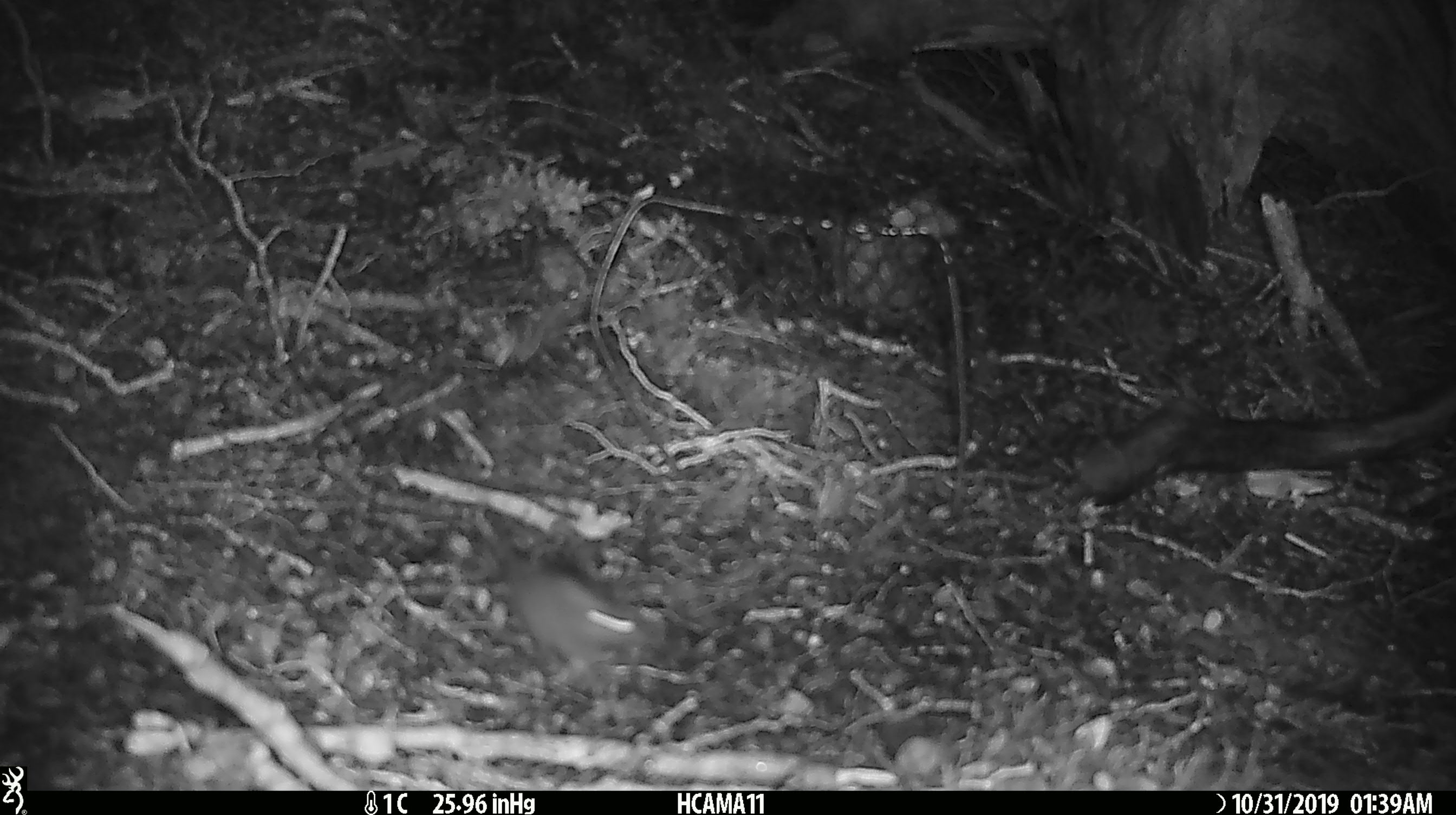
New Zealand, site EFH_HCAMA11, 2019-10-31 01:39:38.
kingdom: Animalia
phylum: Chordata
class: Mammalia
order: Rodentia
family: Muridae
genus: Mus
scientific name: Mus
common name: mouse